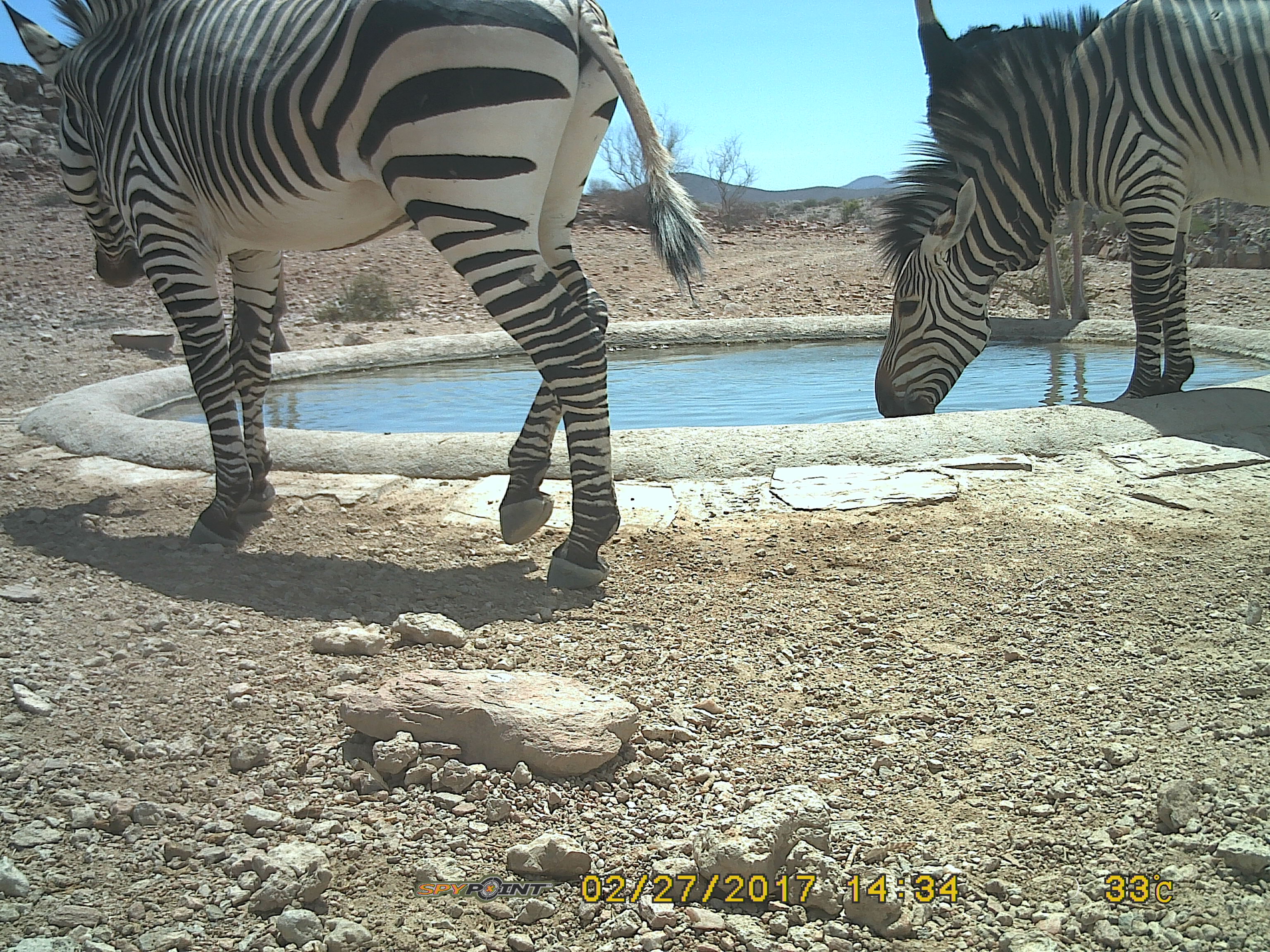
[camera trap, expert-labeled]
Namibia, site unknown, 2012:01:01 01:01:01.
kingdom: Animalia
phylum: Chordata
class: Mammalia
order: Perissodactyla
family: Equidae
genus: Equus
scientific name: Equus zebra hartmannae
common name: hartmann's mountain zebra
Equus zebra hartmannae (hartmann's mountain zebra).